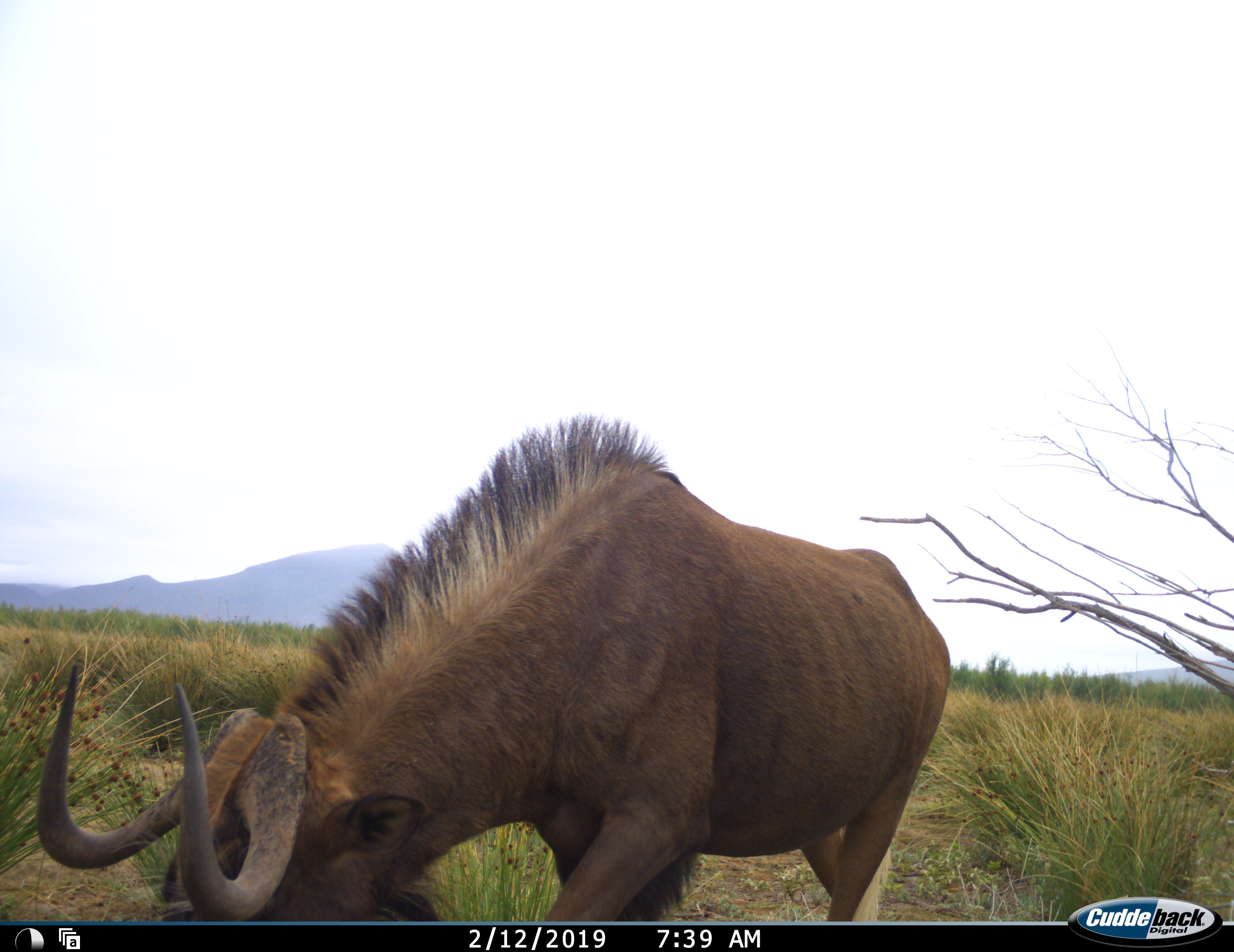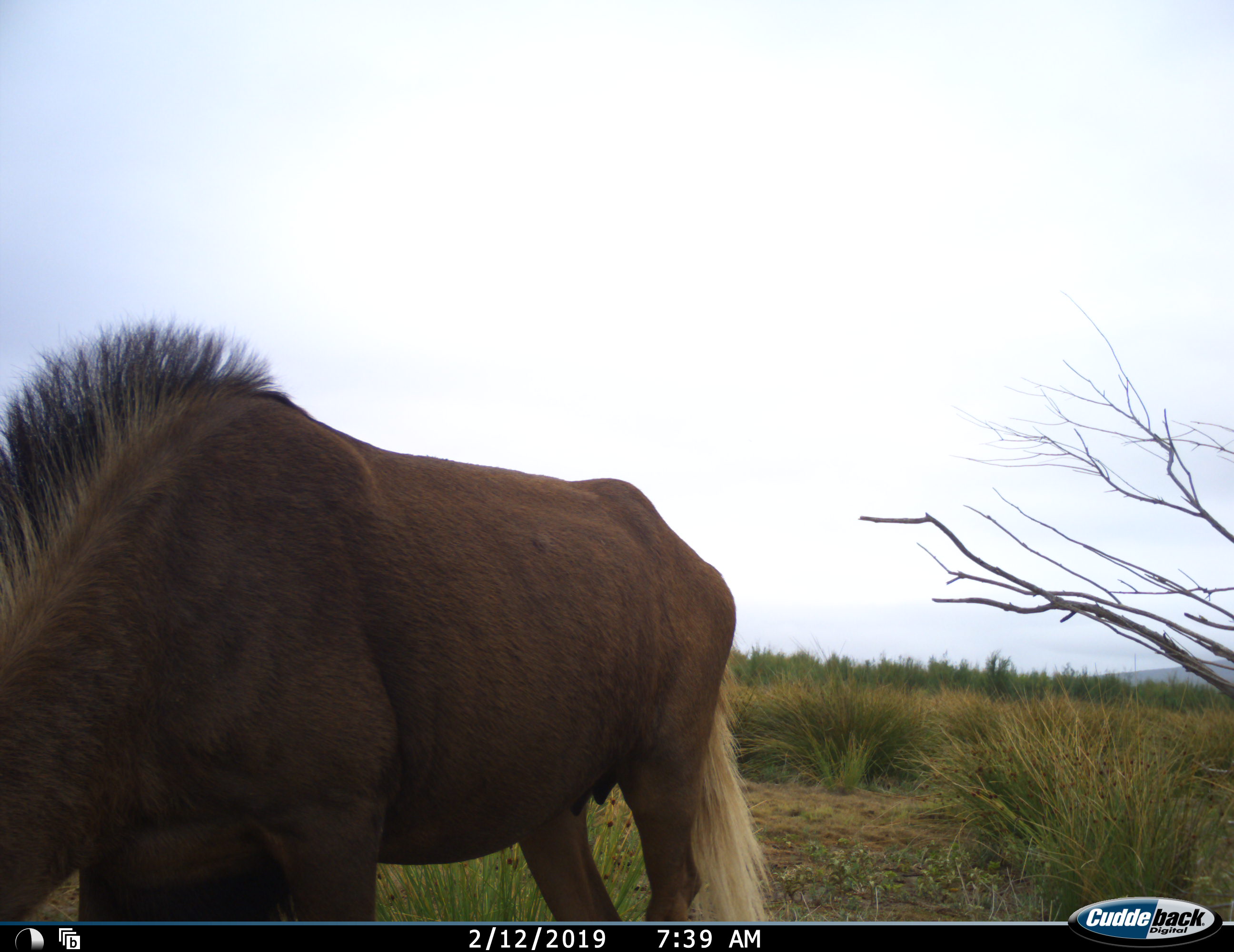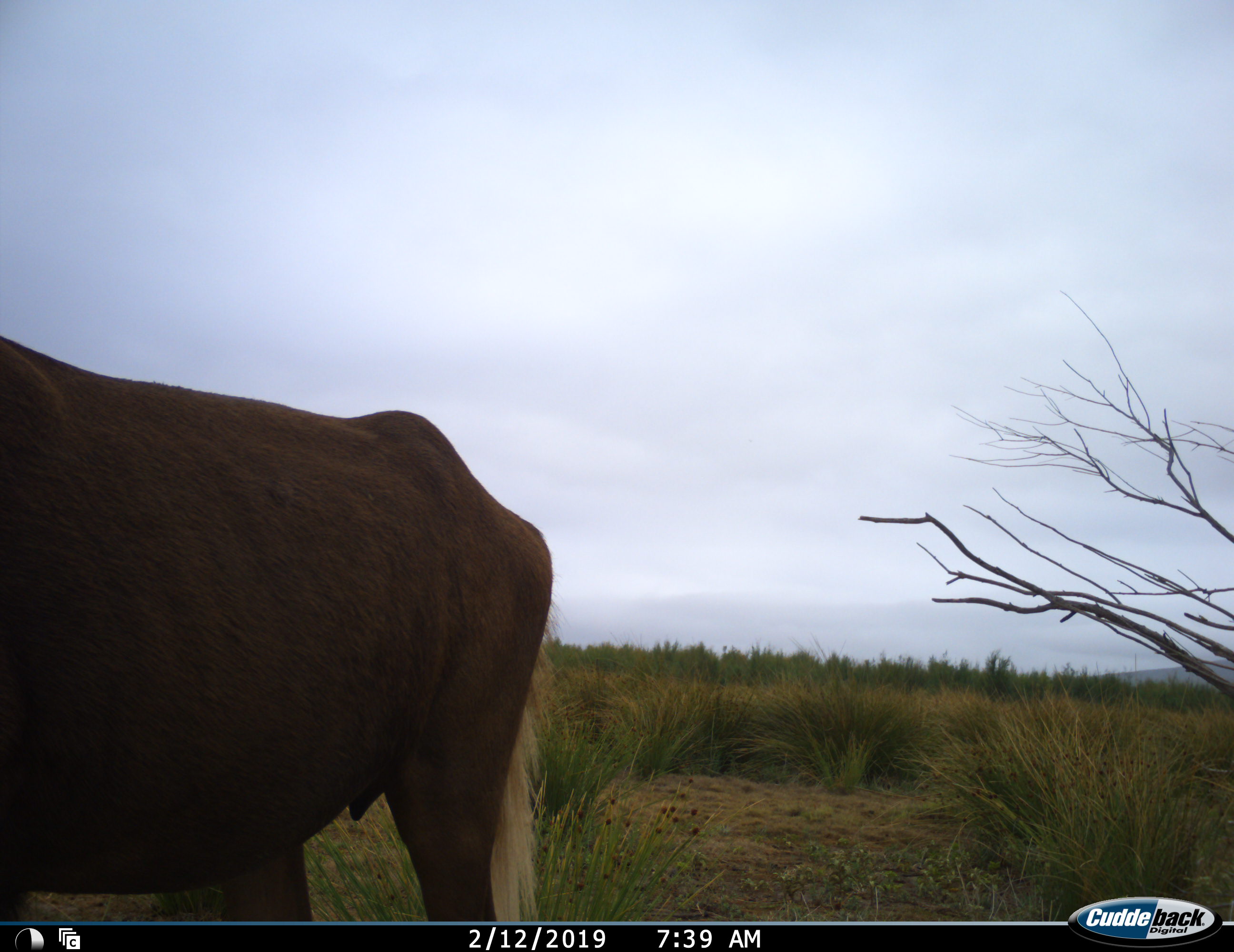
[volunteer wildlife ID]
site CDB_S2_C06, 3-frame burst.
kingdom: Animalia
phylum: Chordata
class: Mammalia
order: Artiodactyla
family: Bovidae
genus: Connochaetes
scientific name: Connochaetes gnou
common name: black wildebeest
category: wildebeestblack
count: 1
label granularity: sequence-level